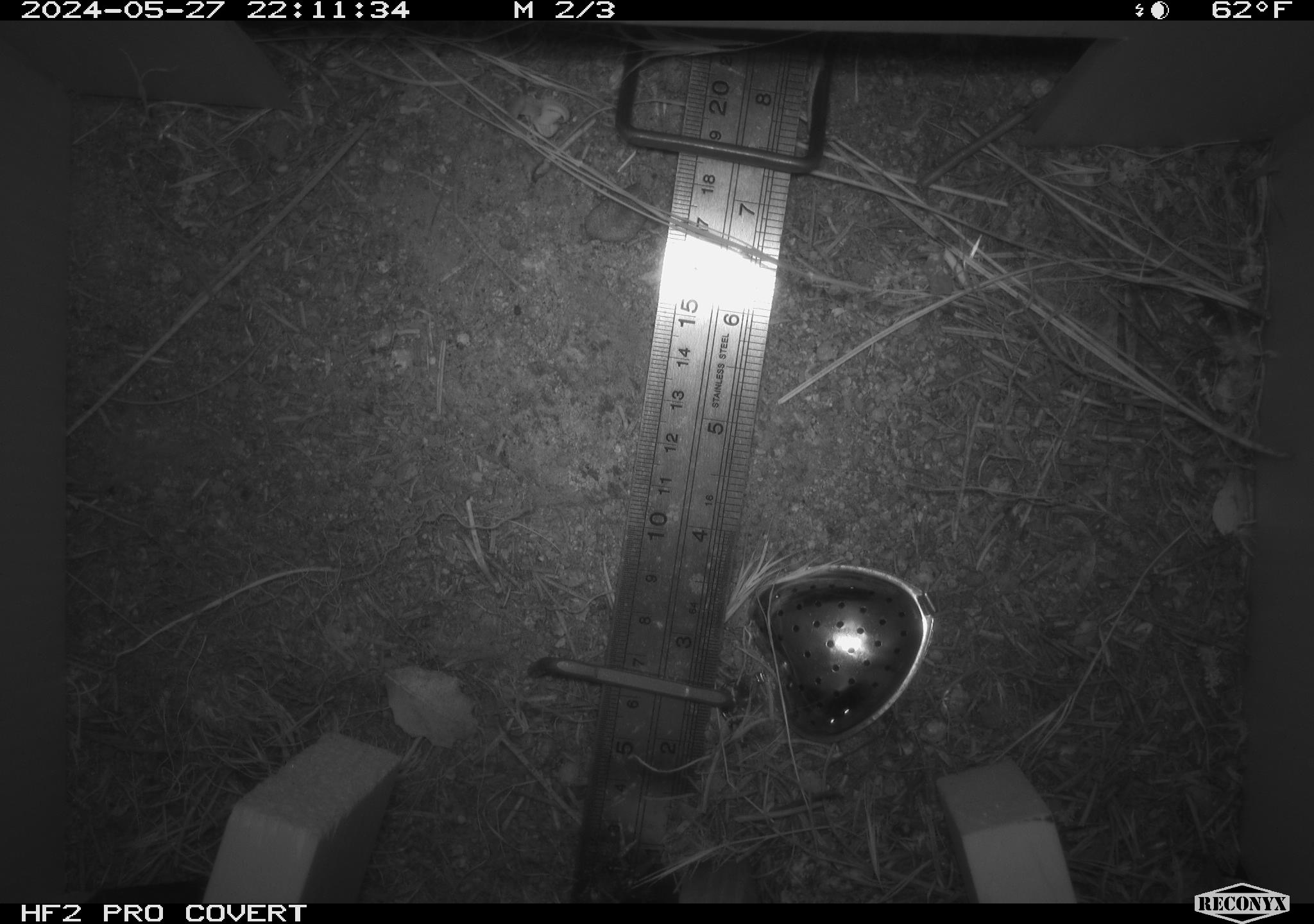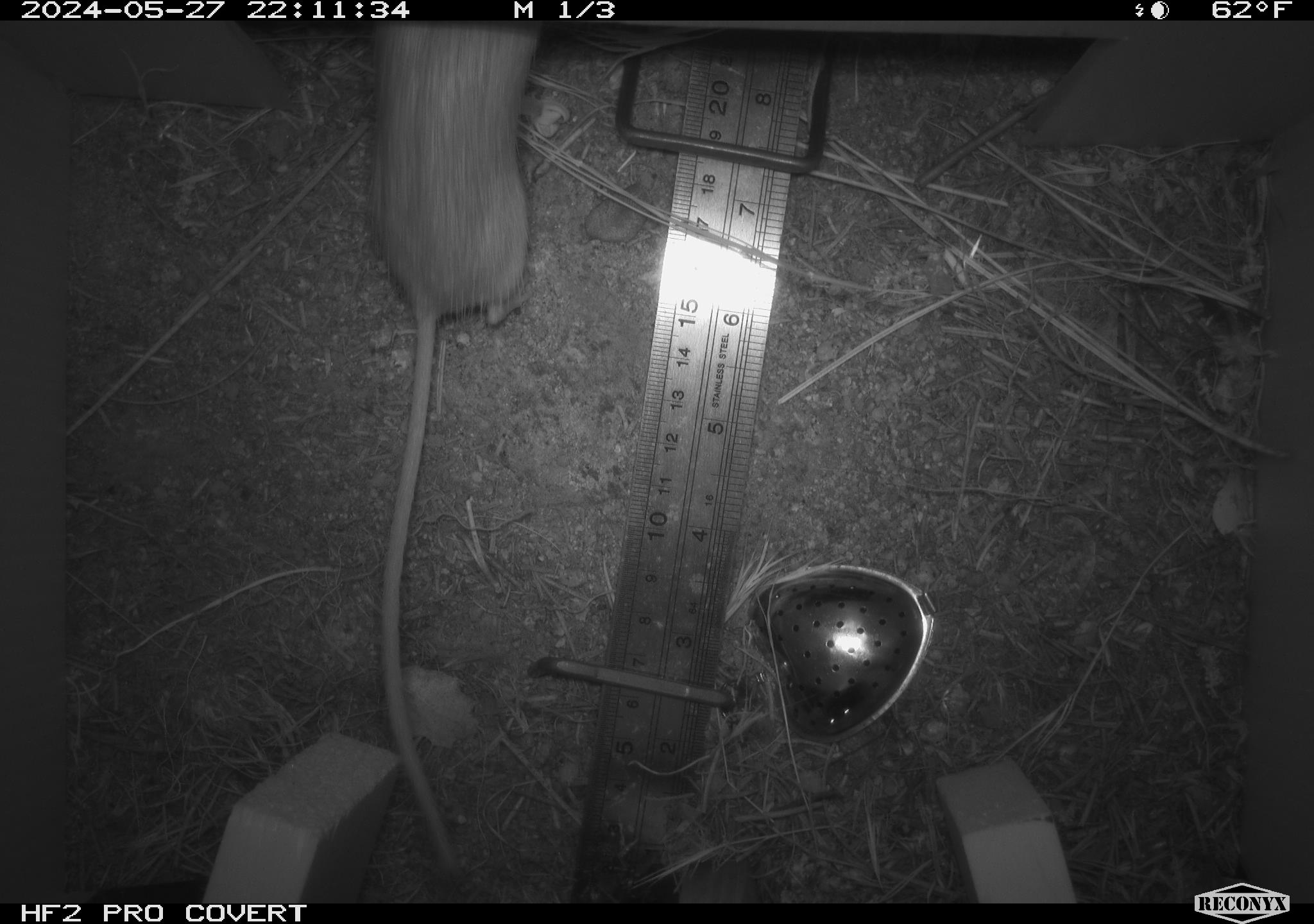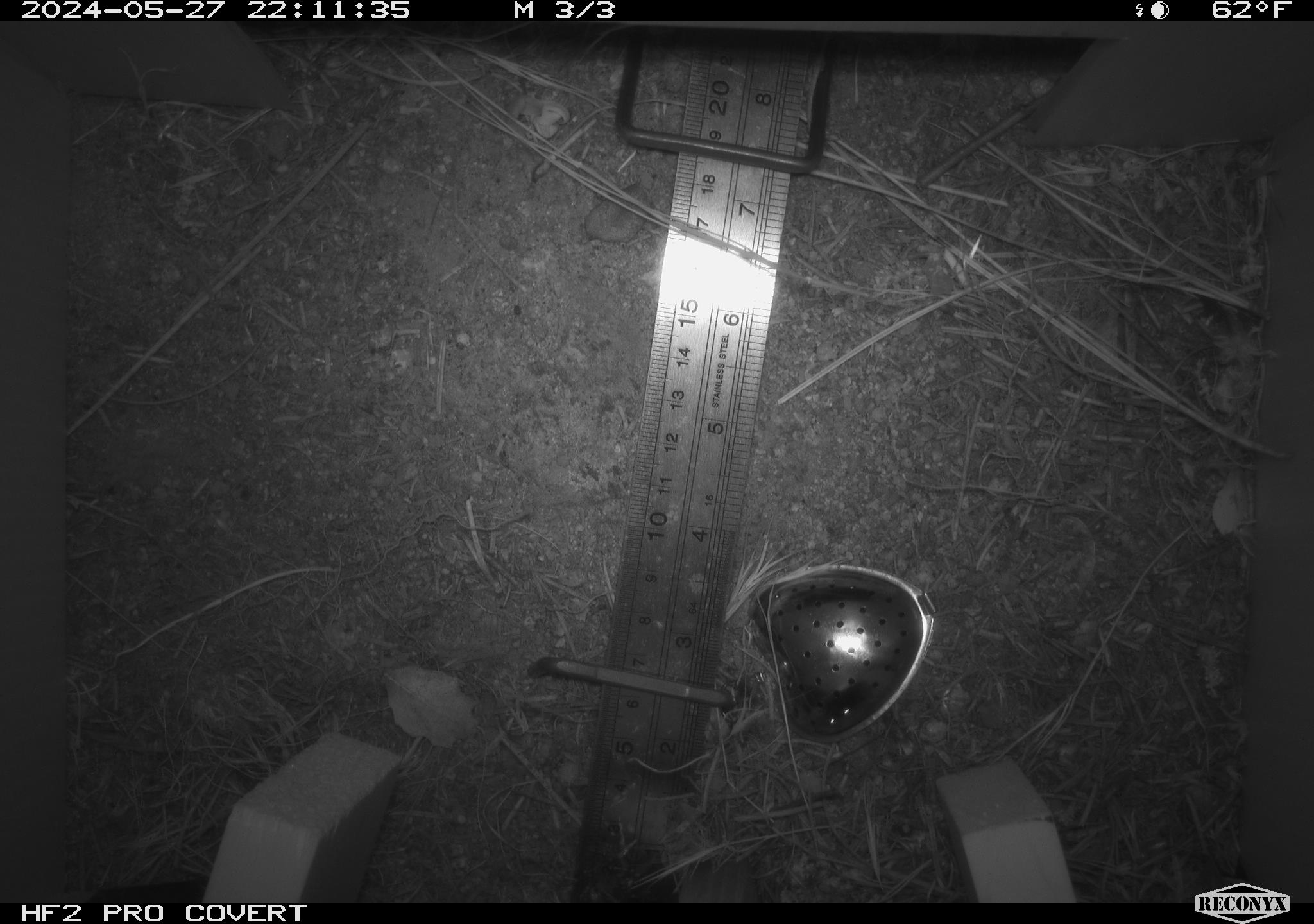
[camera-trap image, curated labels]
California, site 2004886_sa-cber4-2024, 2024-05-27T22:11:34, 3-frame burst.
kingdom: Animalia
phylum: Chordata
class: Mammalia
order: Rodentia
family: Heteromyidae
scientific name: Heteromyidae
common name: kangaroo rats and pocket mice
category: heteromyidae family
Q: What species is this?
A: Heteromyidae family (kangaroo rats and pocket mice) (Heteromyidae).